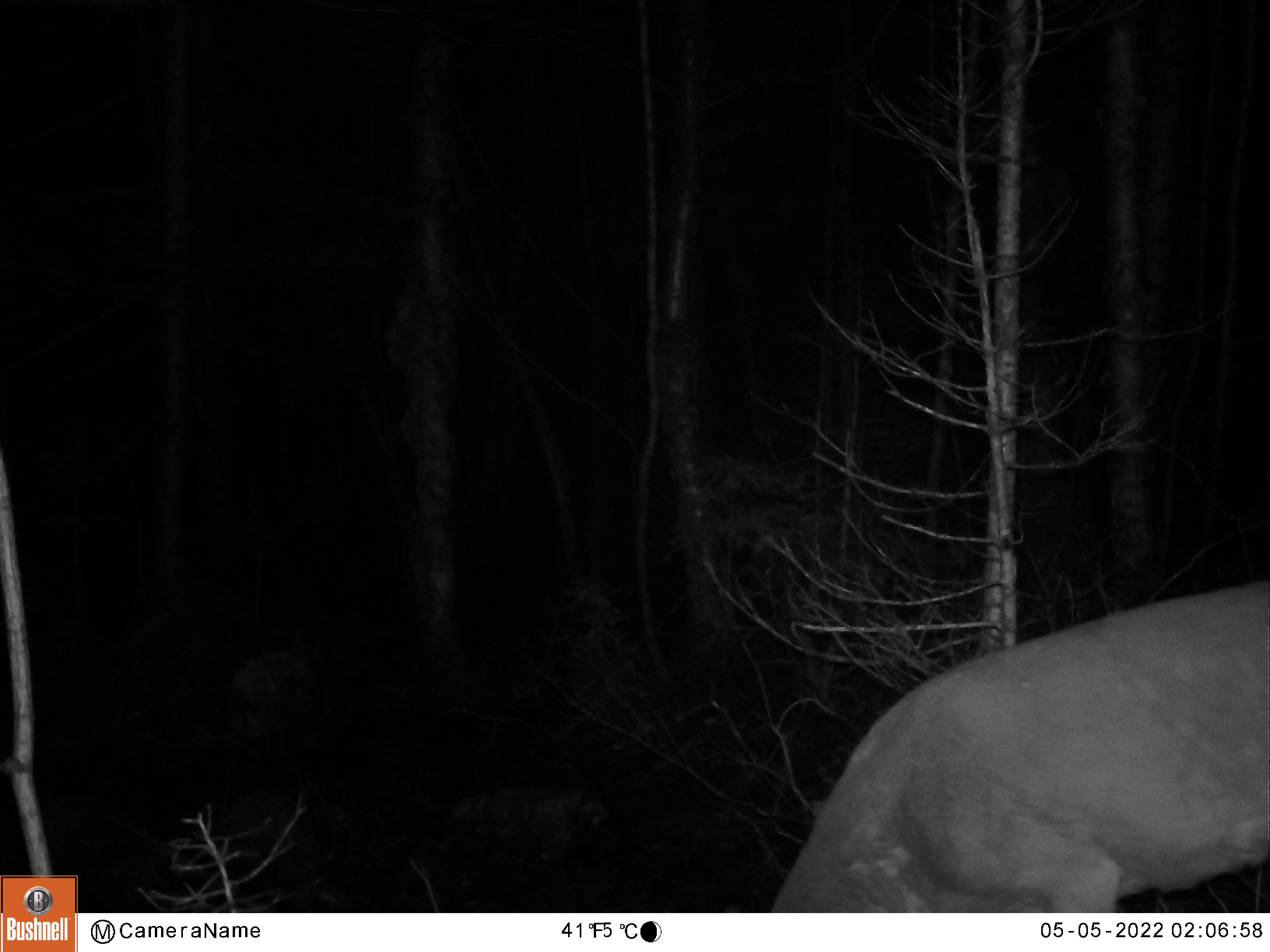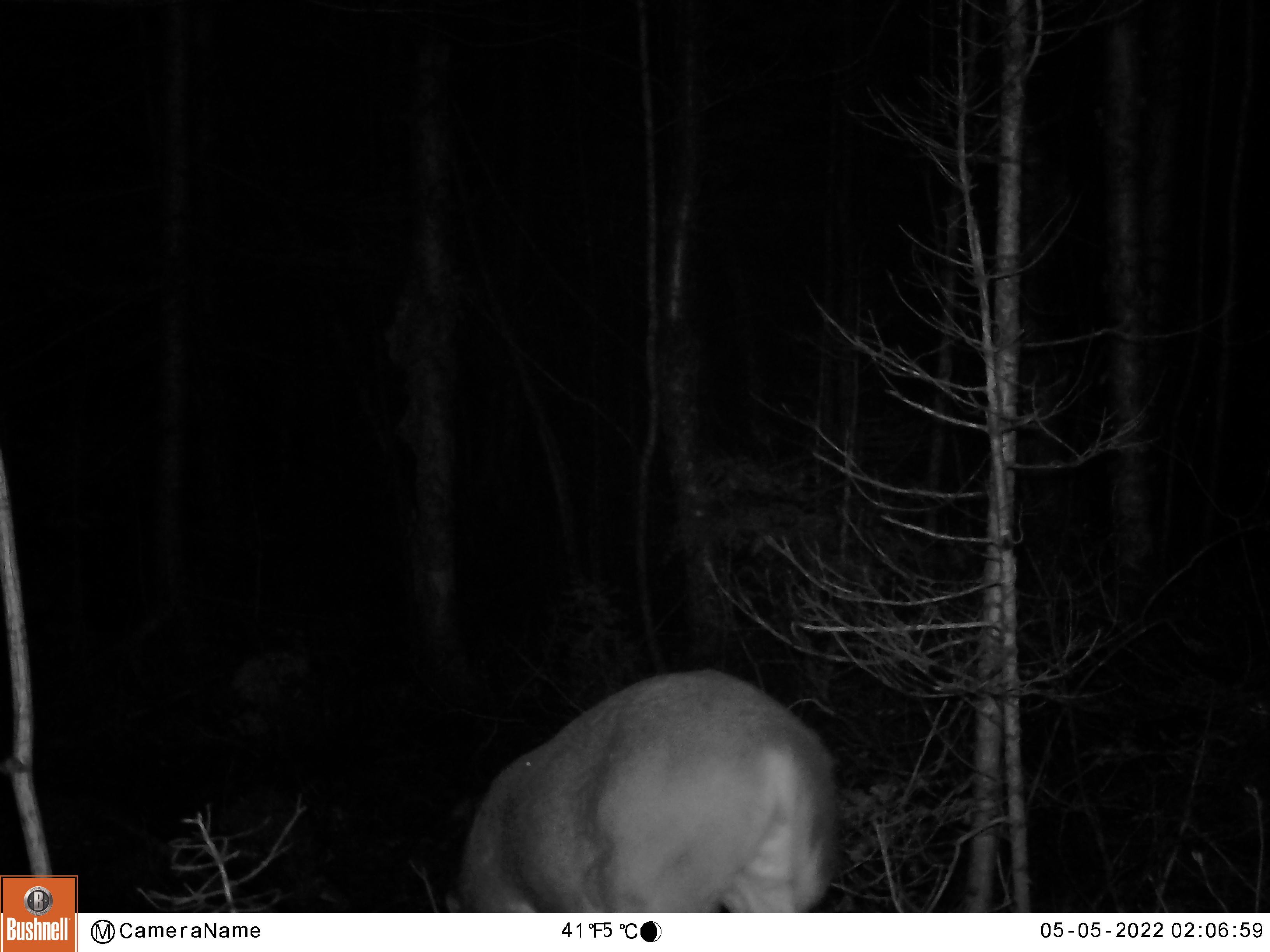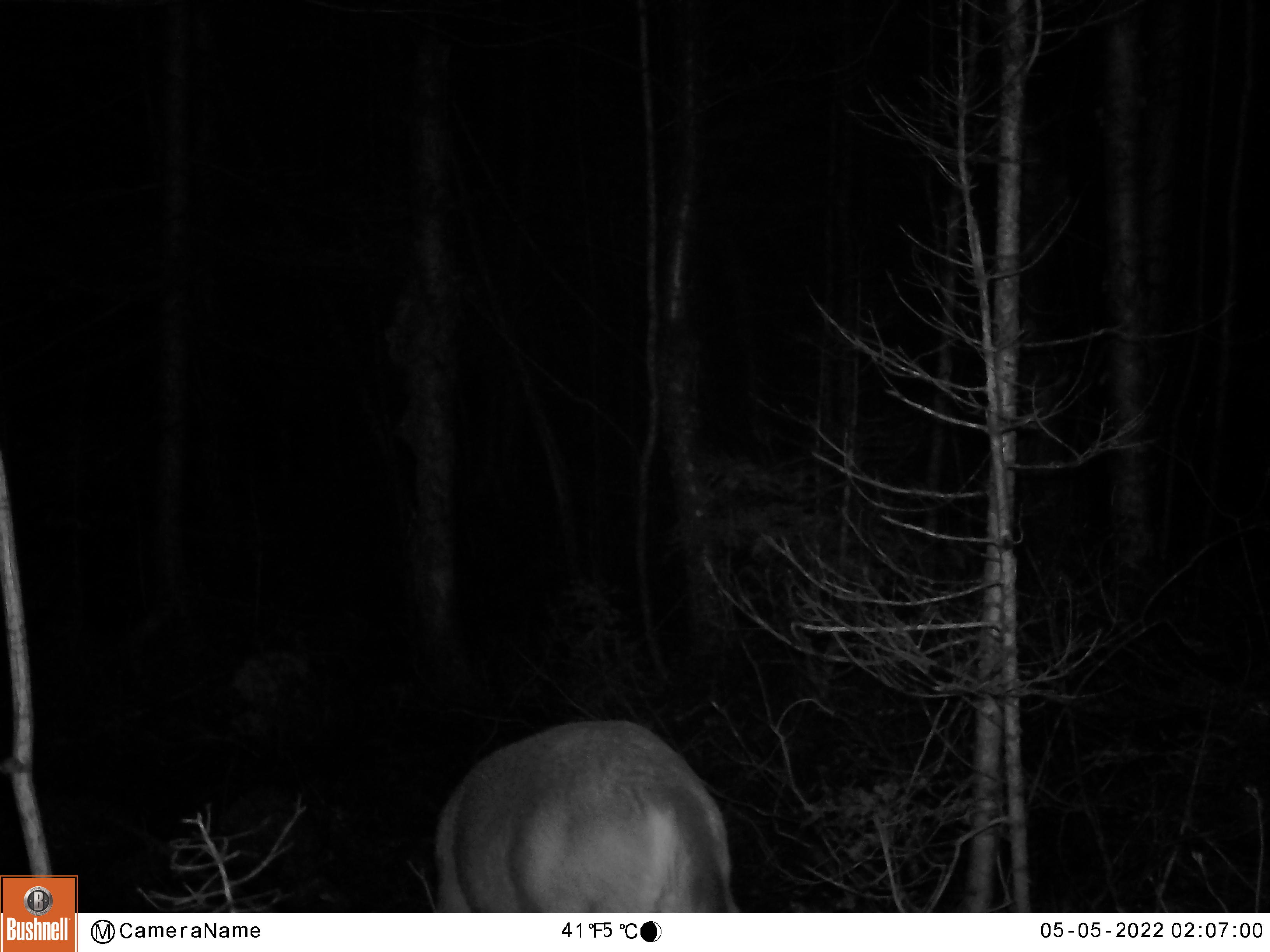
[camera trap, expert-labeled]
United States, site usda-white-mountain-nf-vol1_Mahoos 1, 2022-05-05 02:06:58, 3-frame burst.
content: unidentified animal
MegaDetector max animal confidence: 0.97